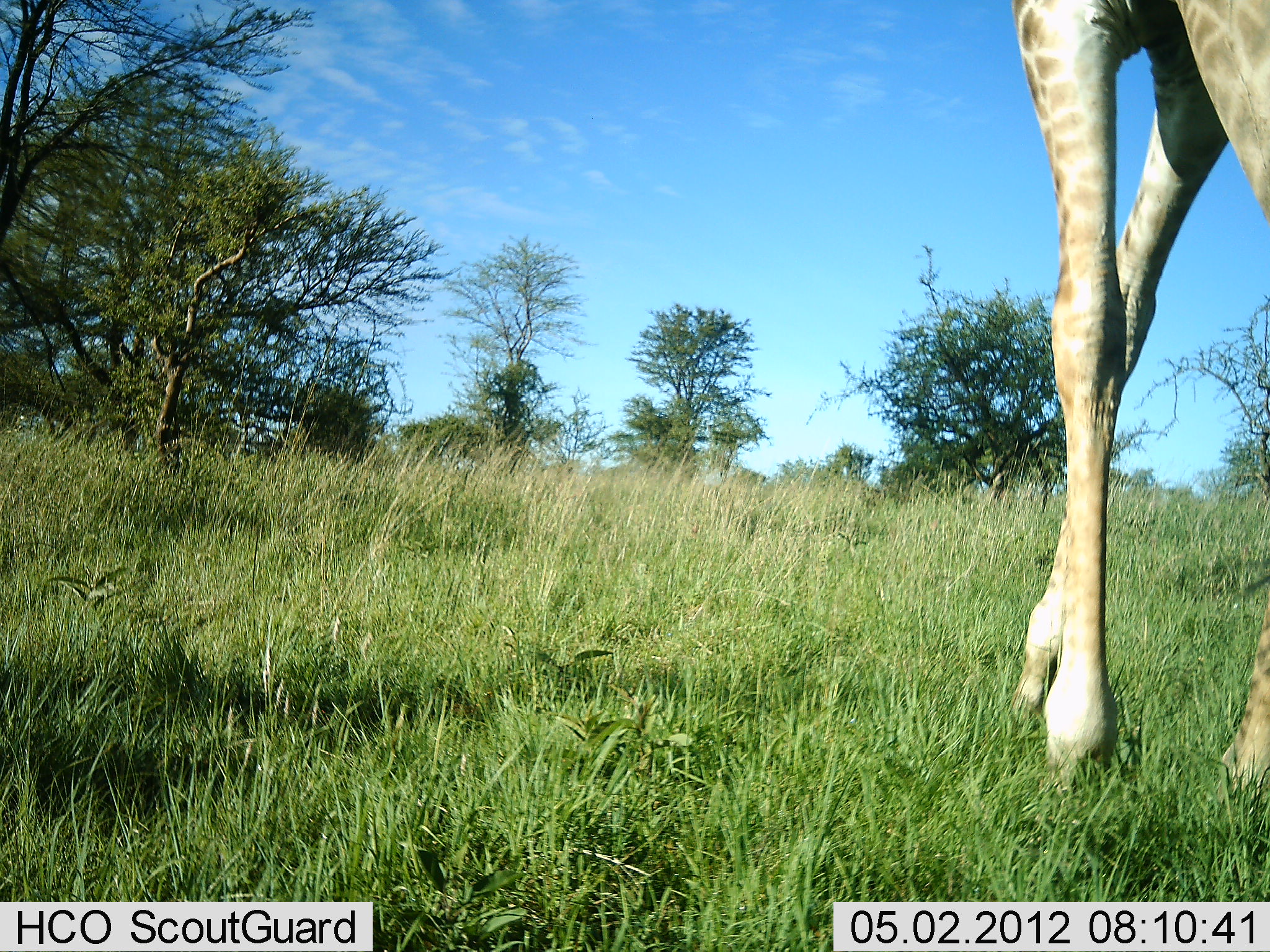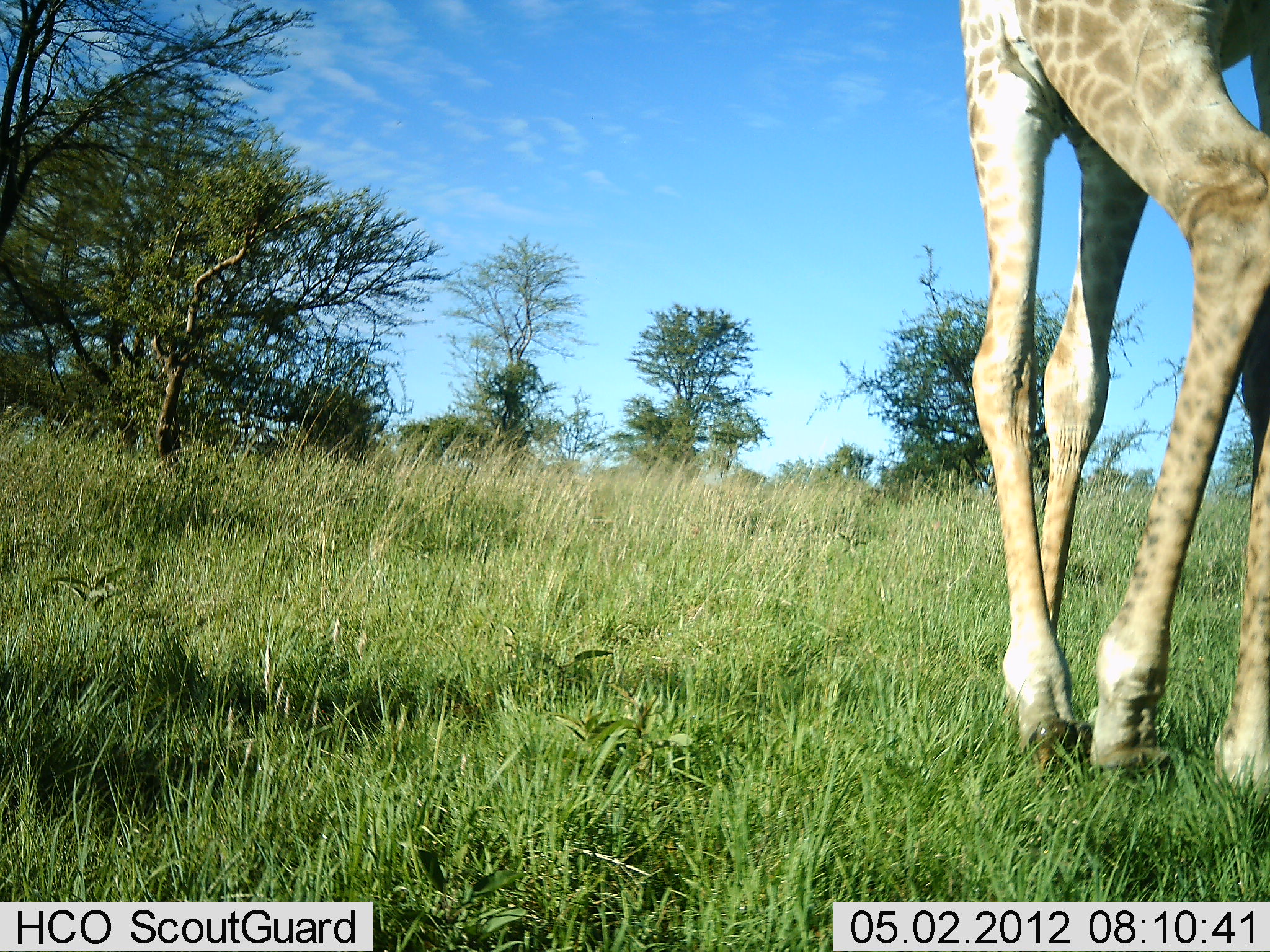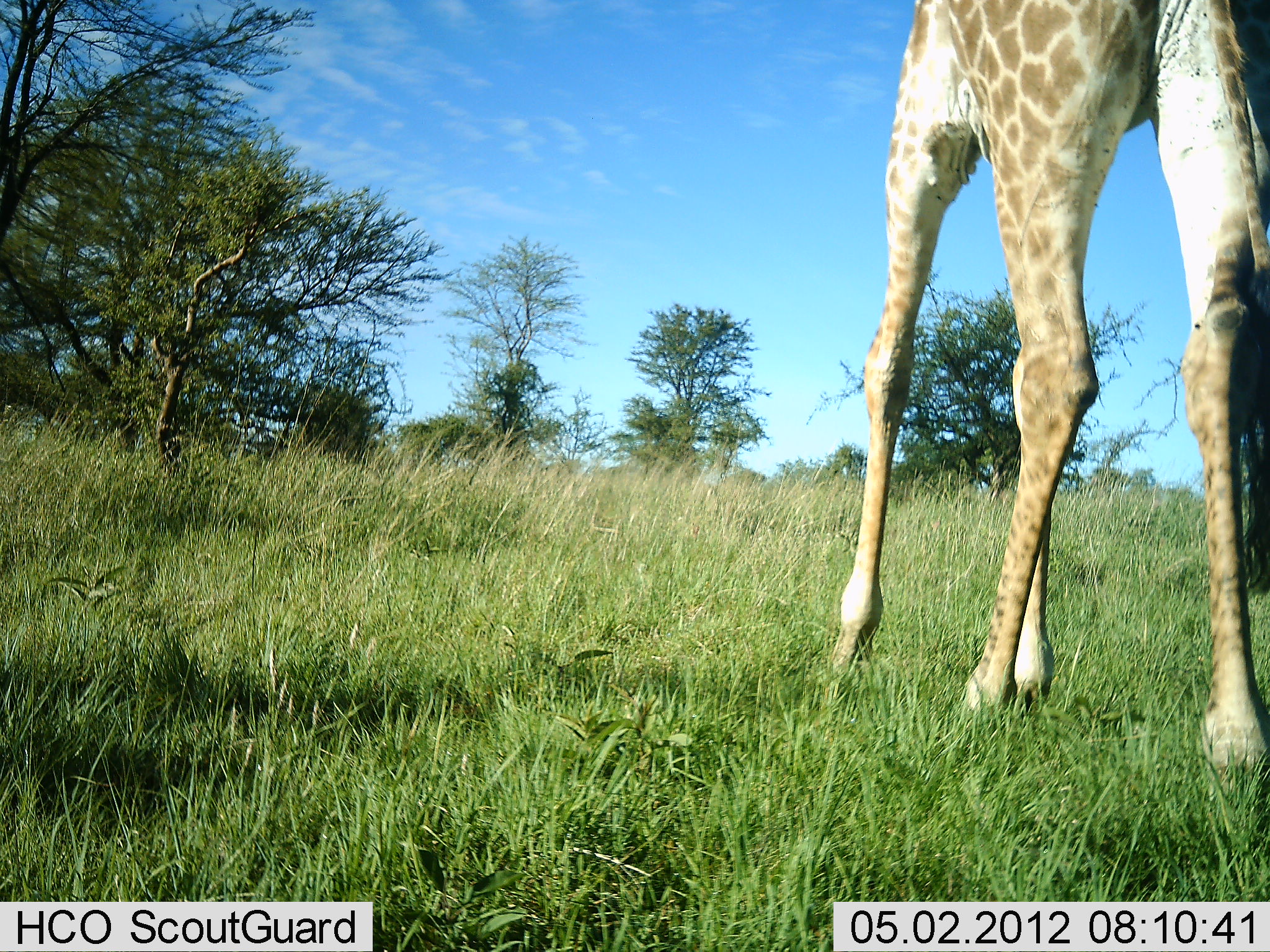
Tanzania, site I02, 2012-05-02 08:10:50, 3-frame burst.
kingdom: Animalia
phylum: Chordata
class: Mammalia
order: Artiodactyla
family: Giraffidae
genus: Giraffa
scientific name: Giraffa camelopardalis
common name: giraffe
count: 1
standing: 0%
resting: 0%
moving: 100%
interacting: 0%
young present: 0%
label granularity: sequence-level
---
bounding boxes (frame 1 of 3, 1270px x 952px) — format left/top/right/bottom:
animal: 1013/0/1270/789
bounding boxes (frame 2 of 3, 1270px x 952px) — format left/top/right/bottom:
animal: 960/0/1270/800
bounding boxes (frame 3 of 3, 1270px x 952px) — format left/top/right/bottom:
animal: 827/0/1270/779